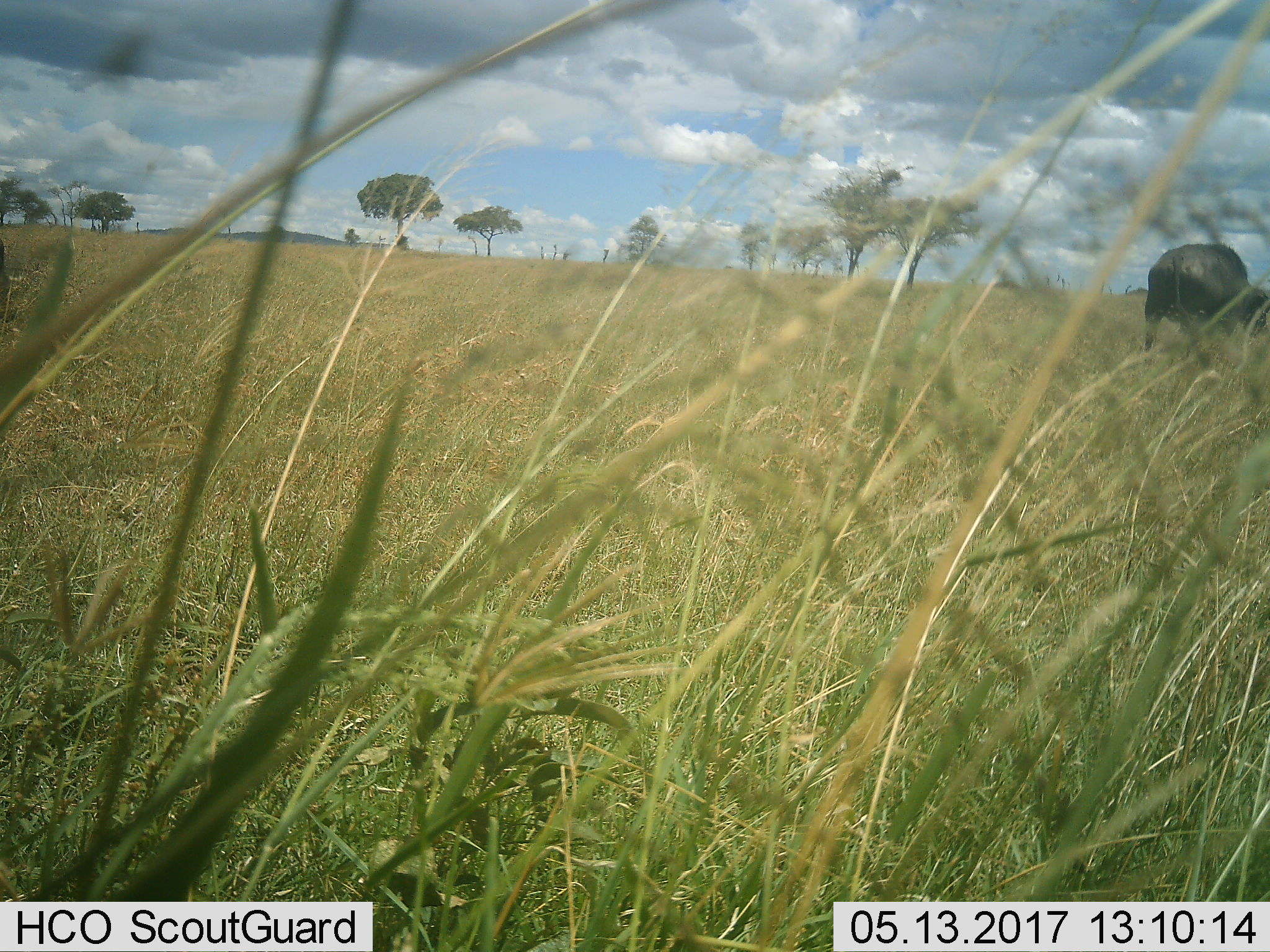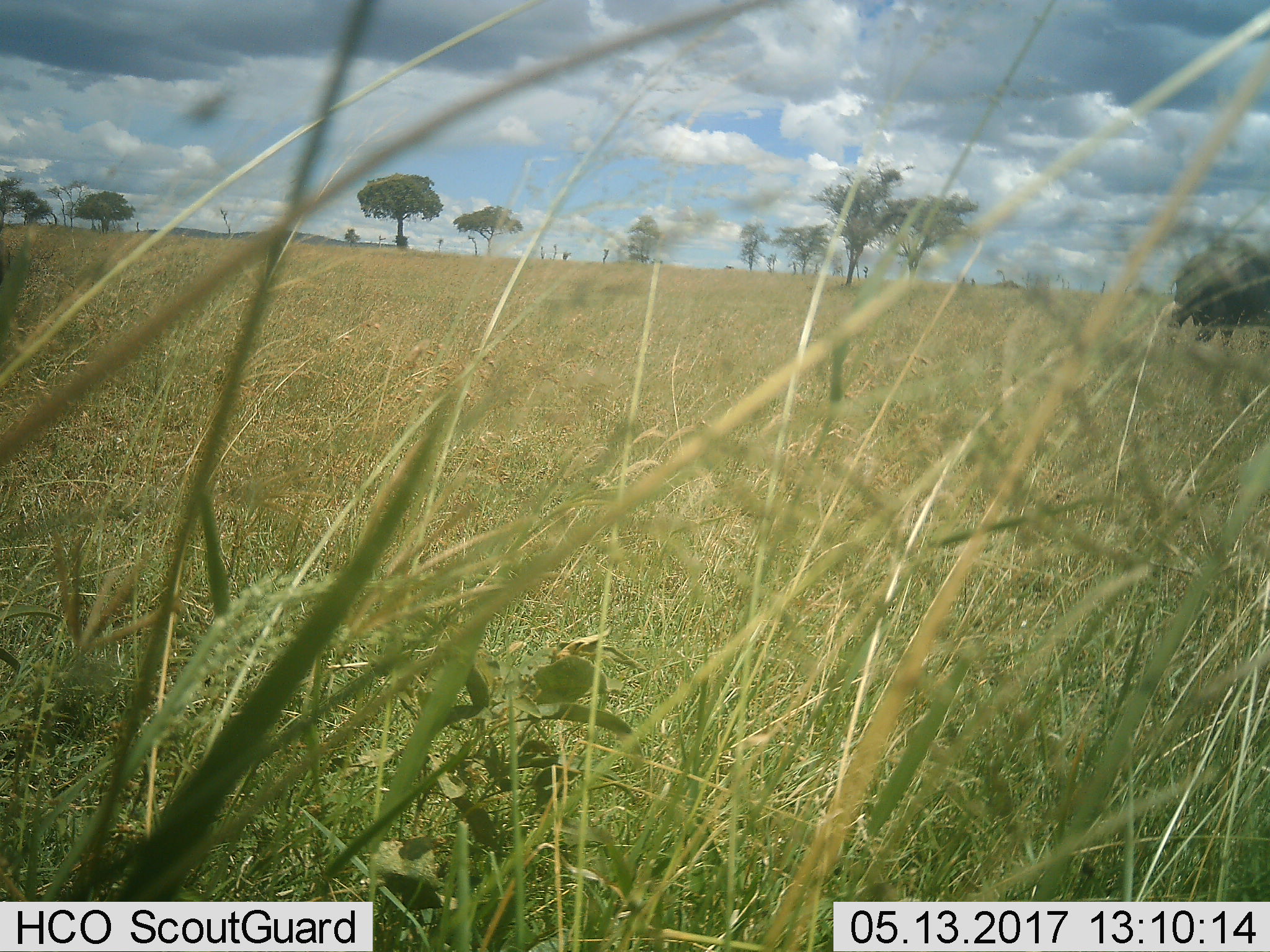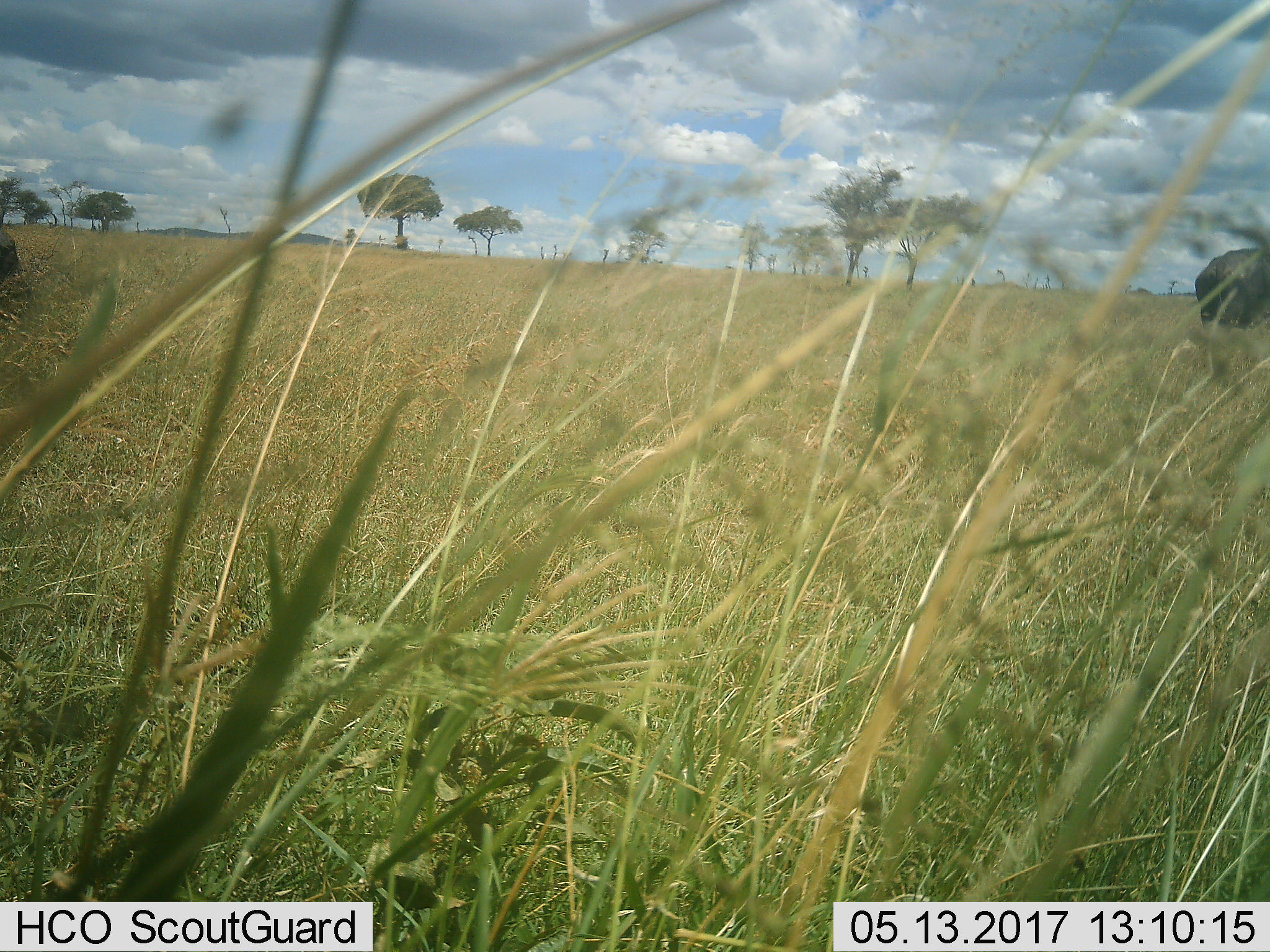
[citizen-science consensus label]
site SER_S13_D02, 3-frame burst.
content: unidentified animal